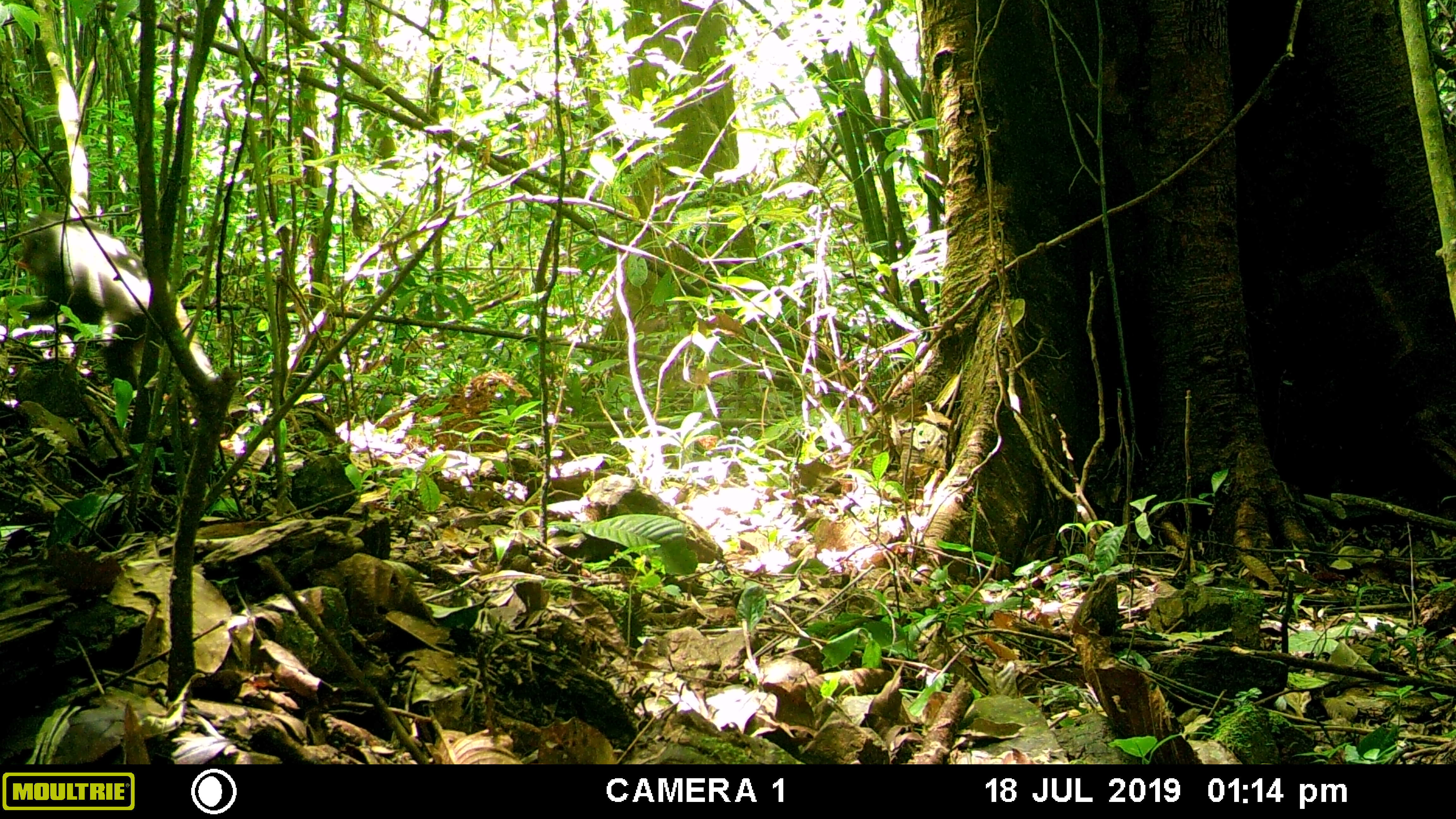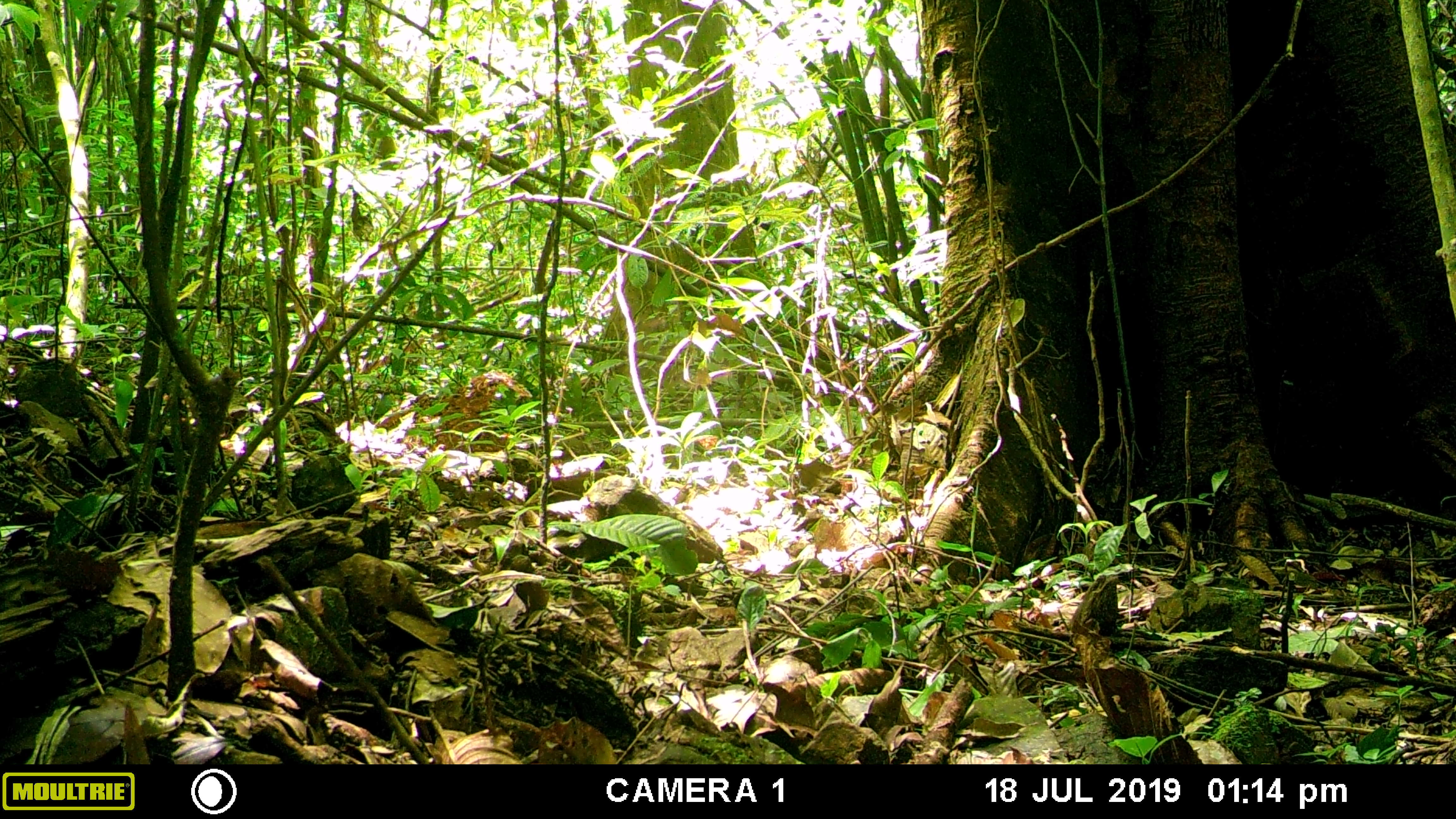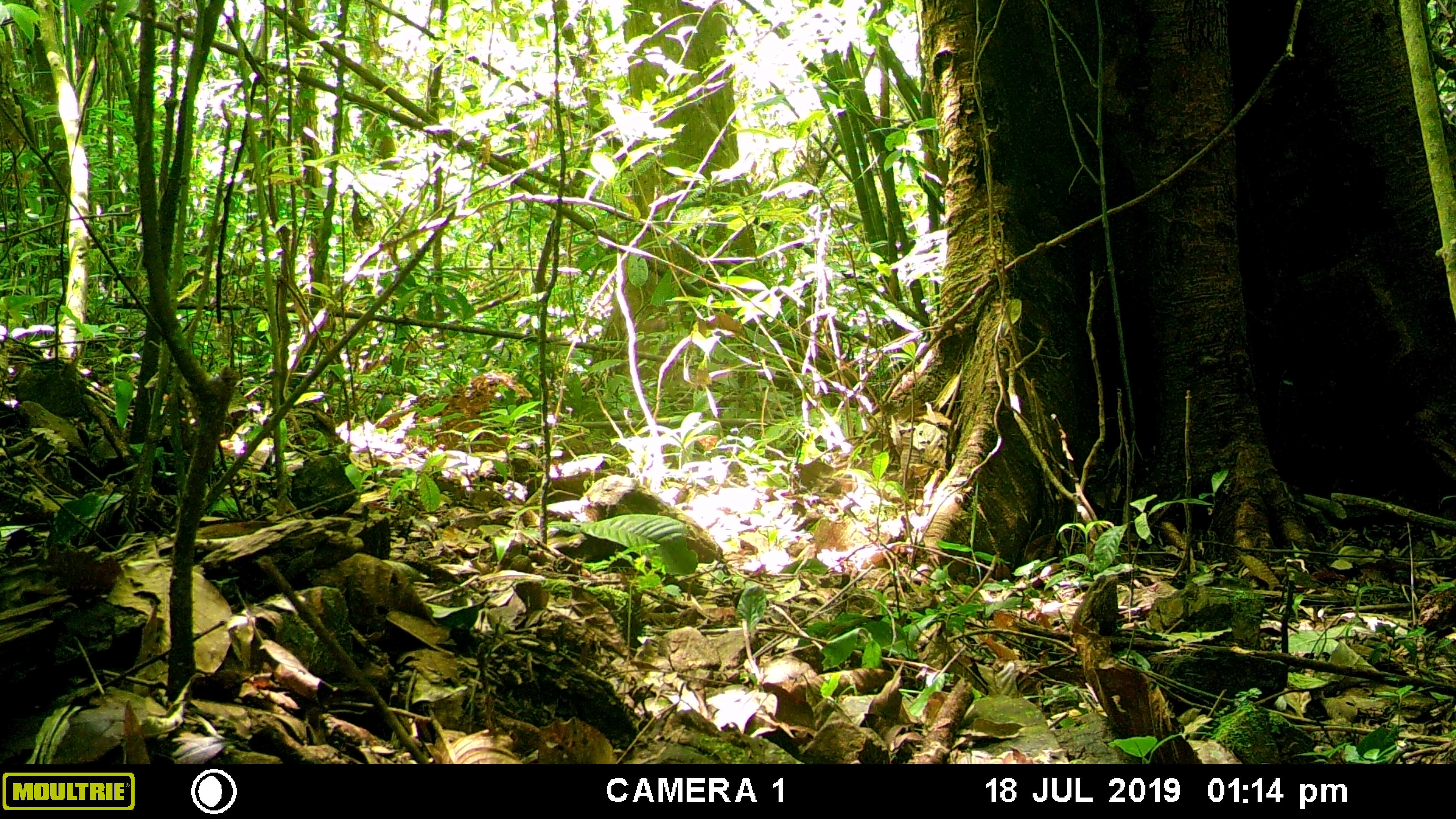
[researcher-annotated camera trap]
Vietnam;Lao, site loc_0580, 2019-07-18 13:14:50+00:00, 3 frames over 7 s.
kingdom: Animalia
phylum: Chordata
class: Mammalia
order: Primates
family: Cercopithecidae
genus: Macaca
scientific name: Macaca arctoides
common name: stump-tailed macaque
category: stump tailed macaque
Stump tailed macaque (stump-tailed macaque) (Macaca arctoides). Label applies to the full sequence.